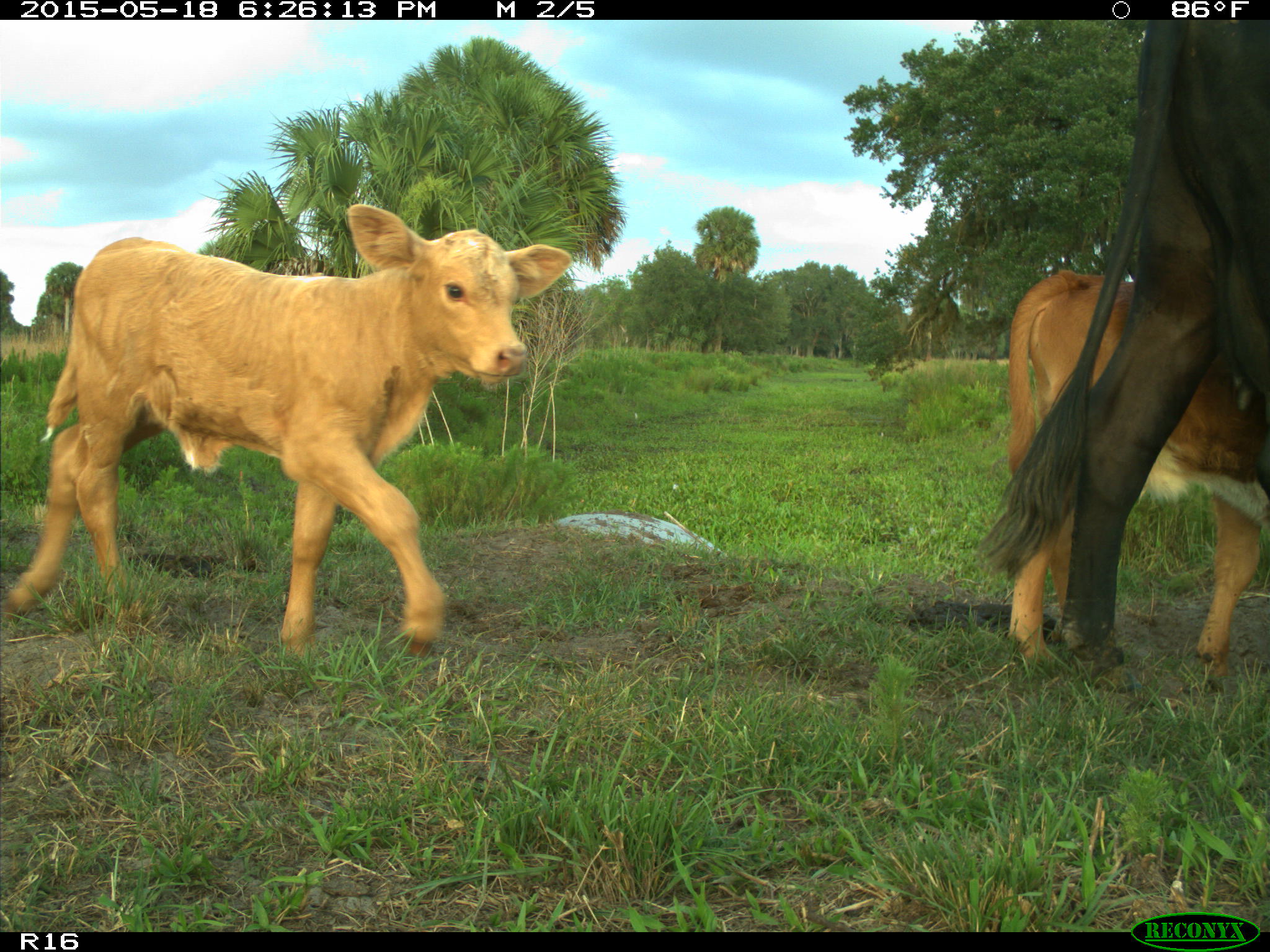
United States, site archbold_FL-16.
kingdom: Animalia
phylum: Chordata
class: Mammalia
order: Artiodactyla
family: Bovidae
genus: Bos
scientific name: Bos taurus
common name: domestic cow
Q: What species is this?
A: Bos taurus (domestic cow).